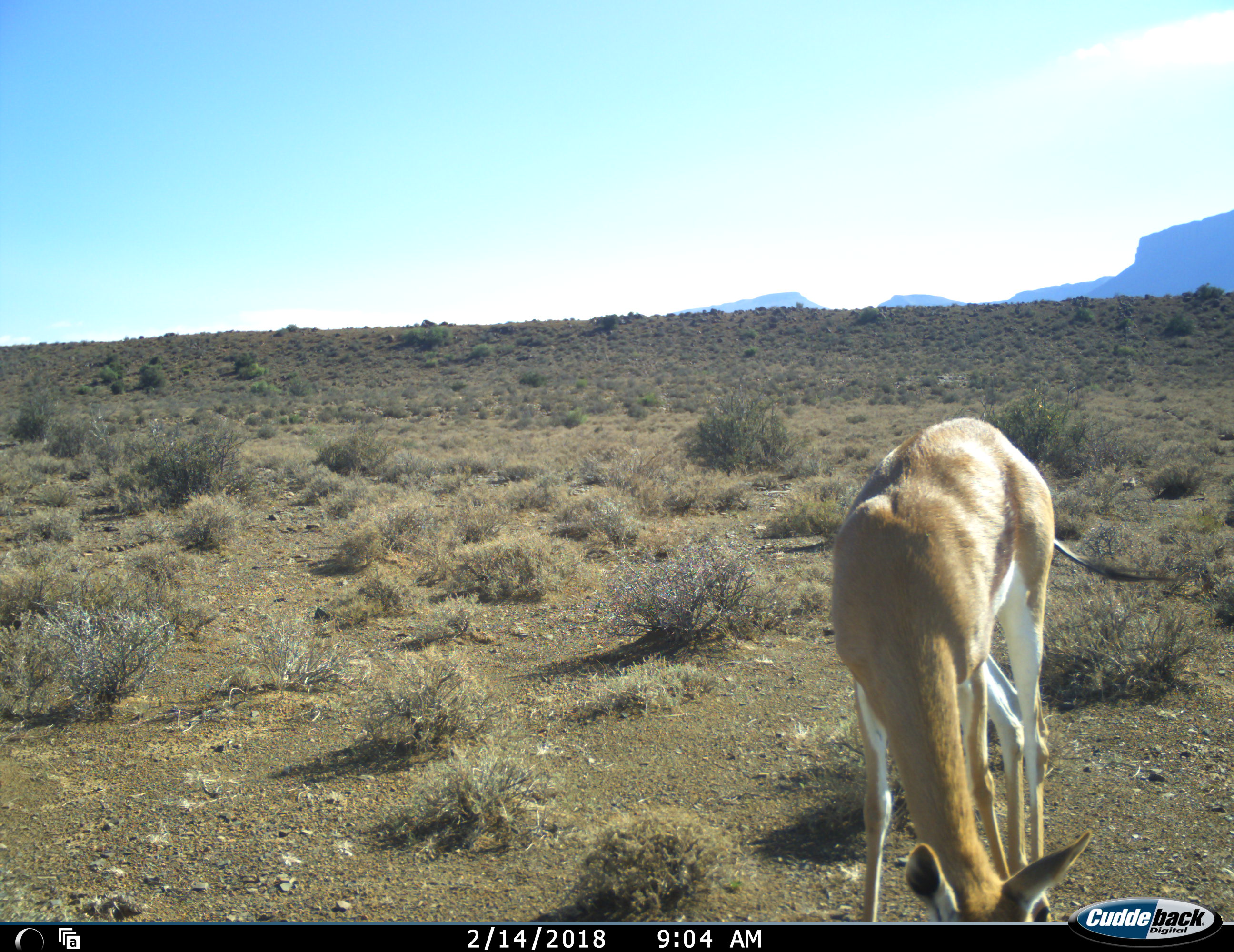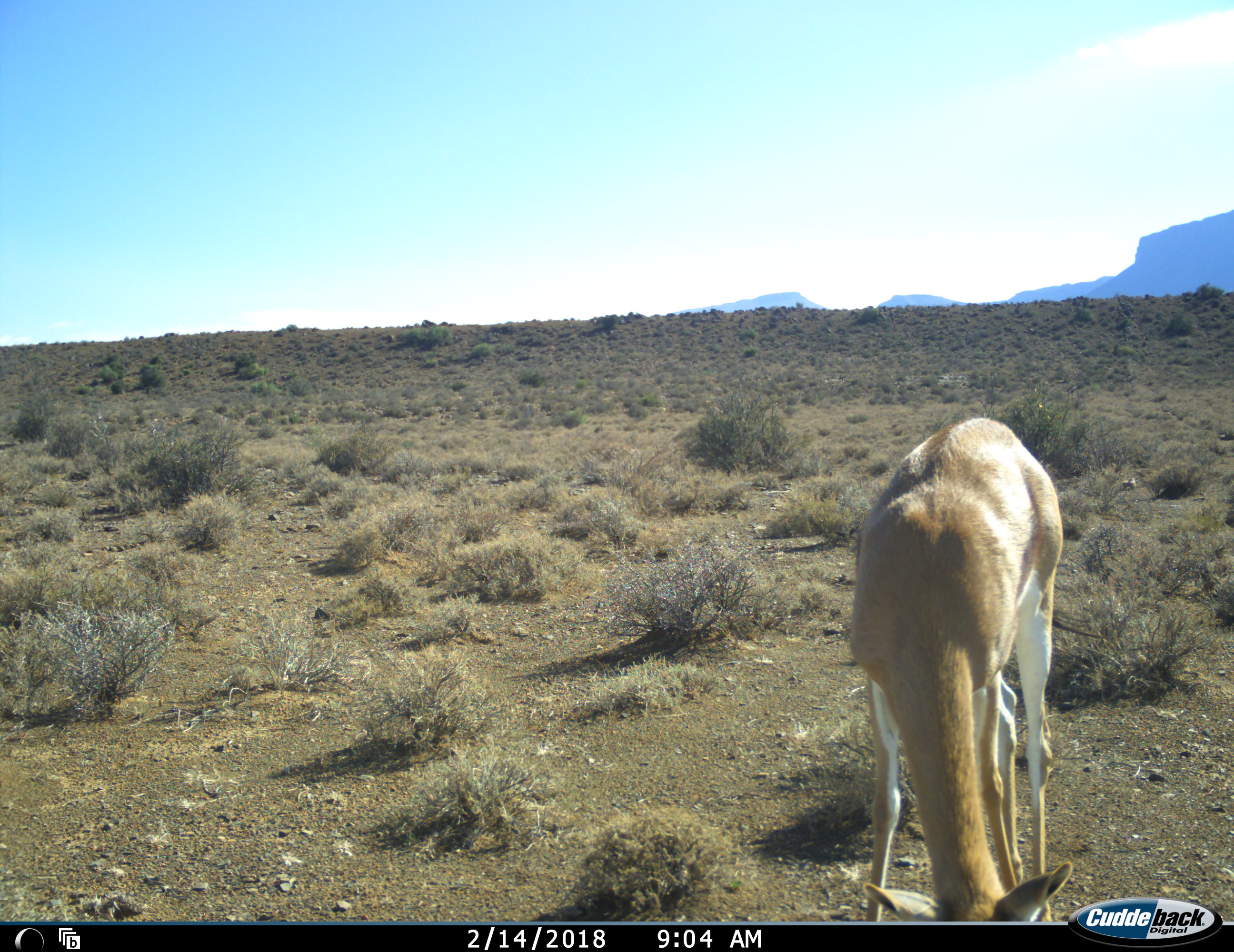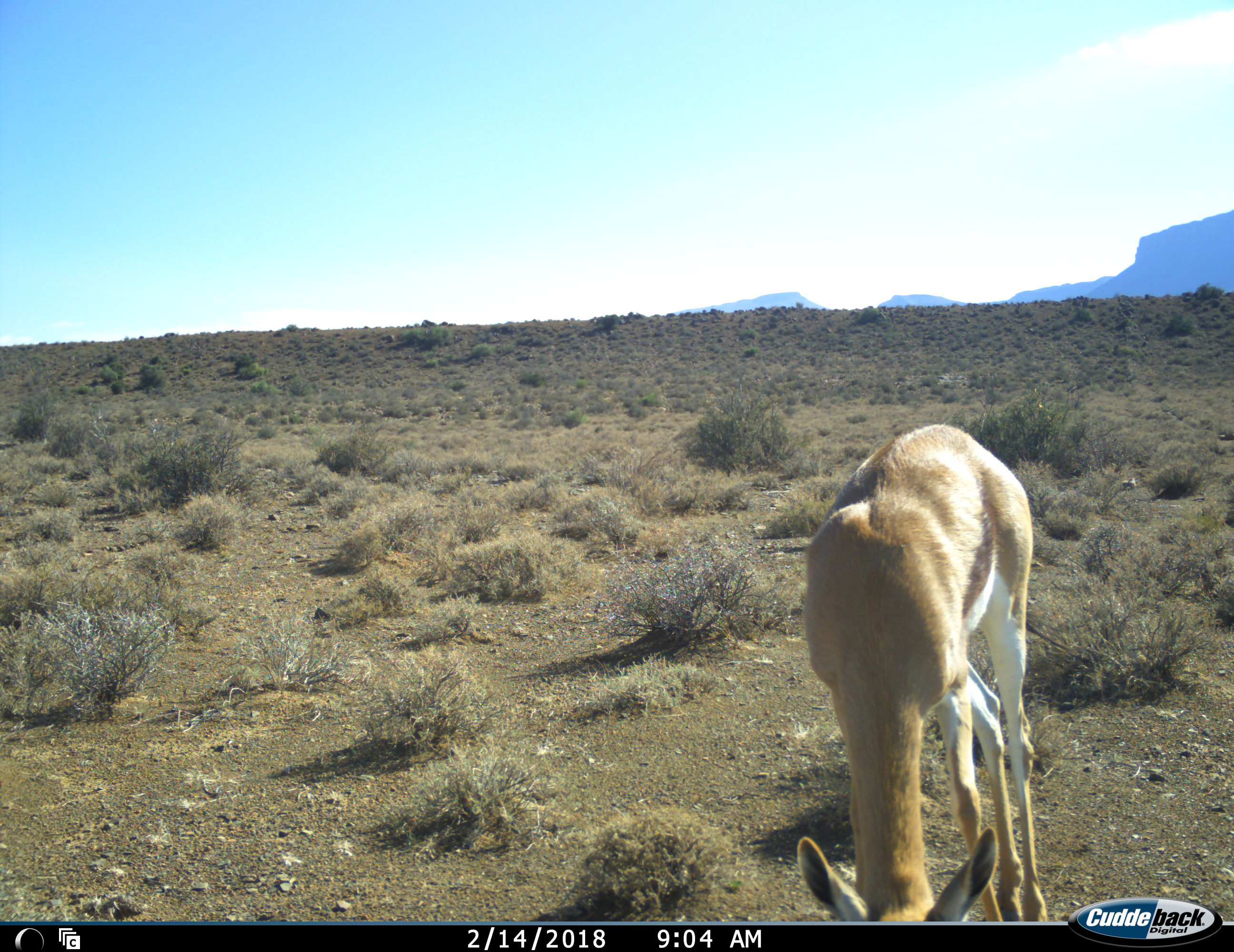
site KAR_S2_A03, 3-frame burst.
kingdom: Animalia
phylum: Chordata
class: Mammalia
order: Artiodactyla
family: Bovidae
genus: Antidorcas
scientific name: Antidorcas marsupialis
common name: springbok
Springbok (Antidorcas marsupialis), count 1. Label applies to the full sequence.